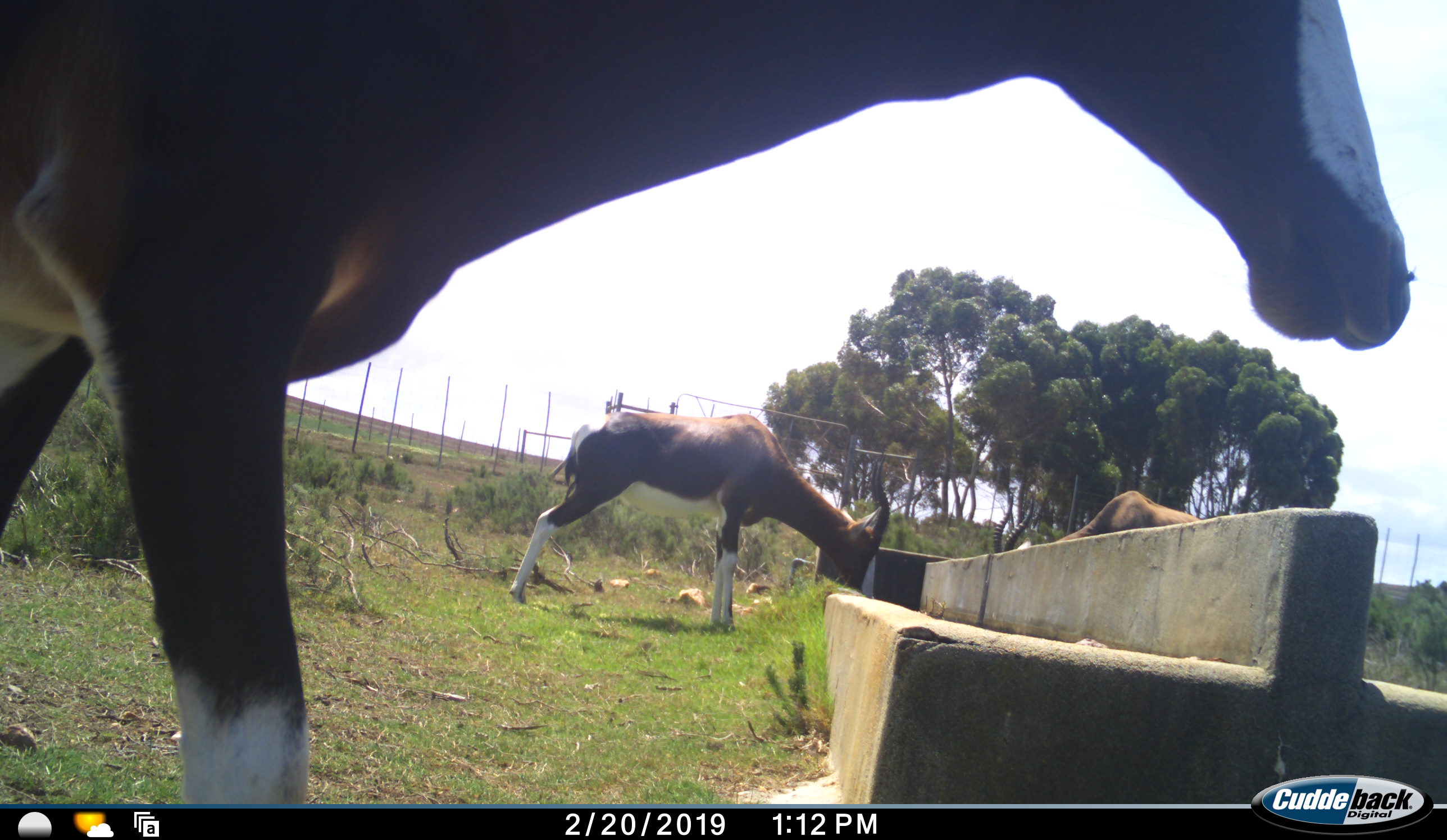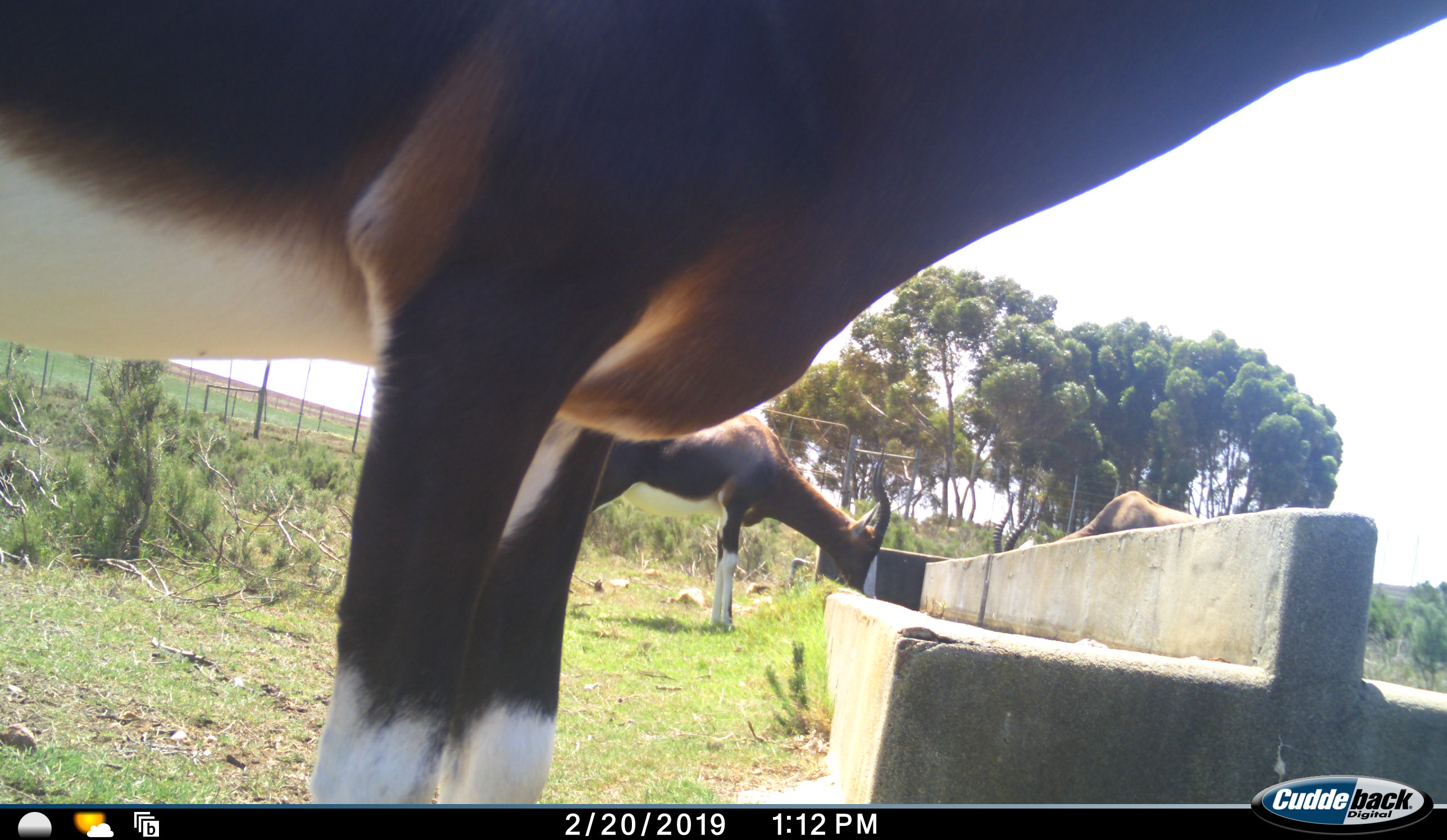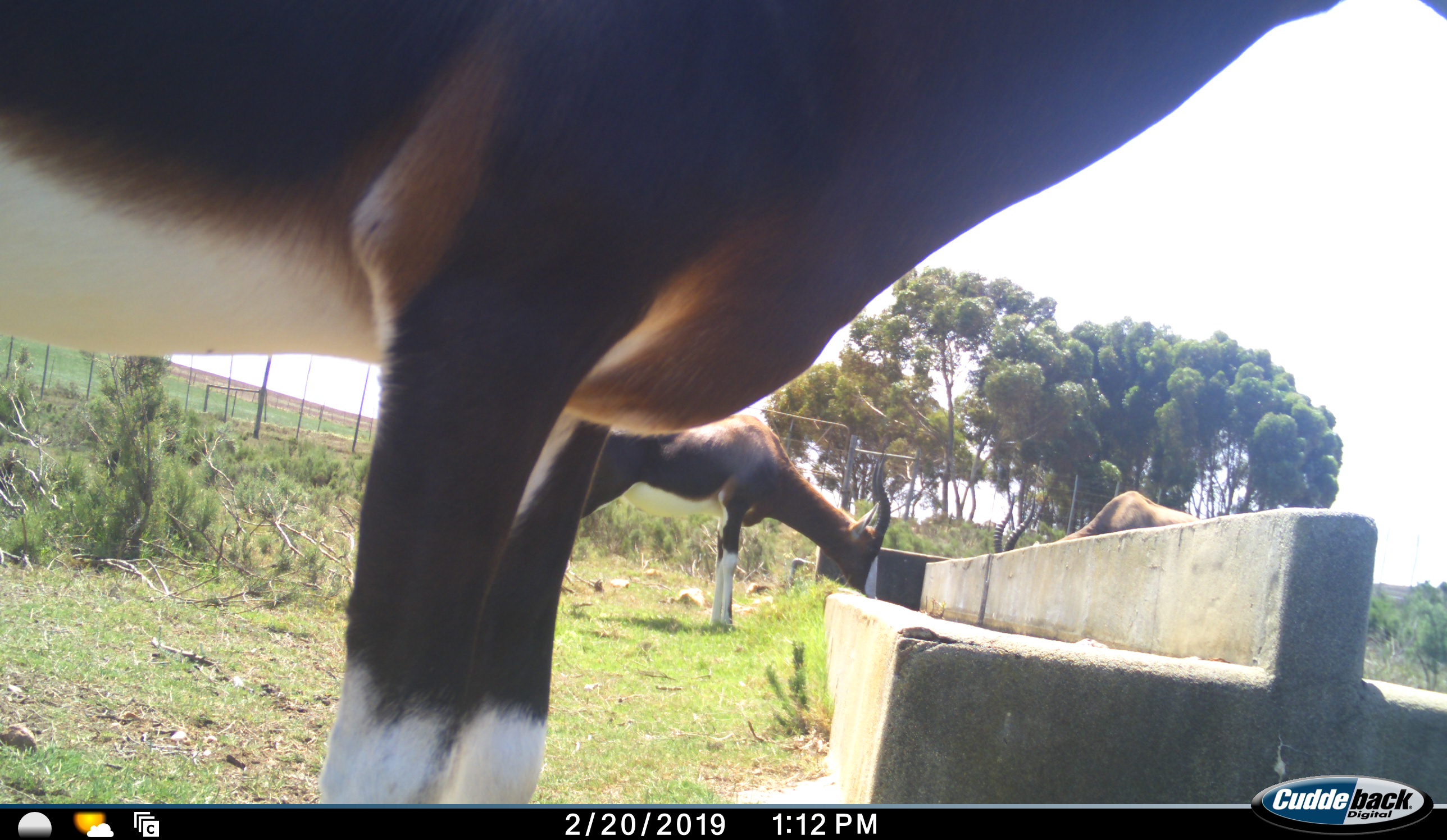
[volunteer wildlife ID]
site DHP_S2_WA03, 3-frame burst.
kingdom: Animalia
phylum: Chordata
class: Mammalia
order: Artiodactyla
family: Bovidae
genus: Damaliscus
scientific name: Damaliscus pygargus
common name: bontebok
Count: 3.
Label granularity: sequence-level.